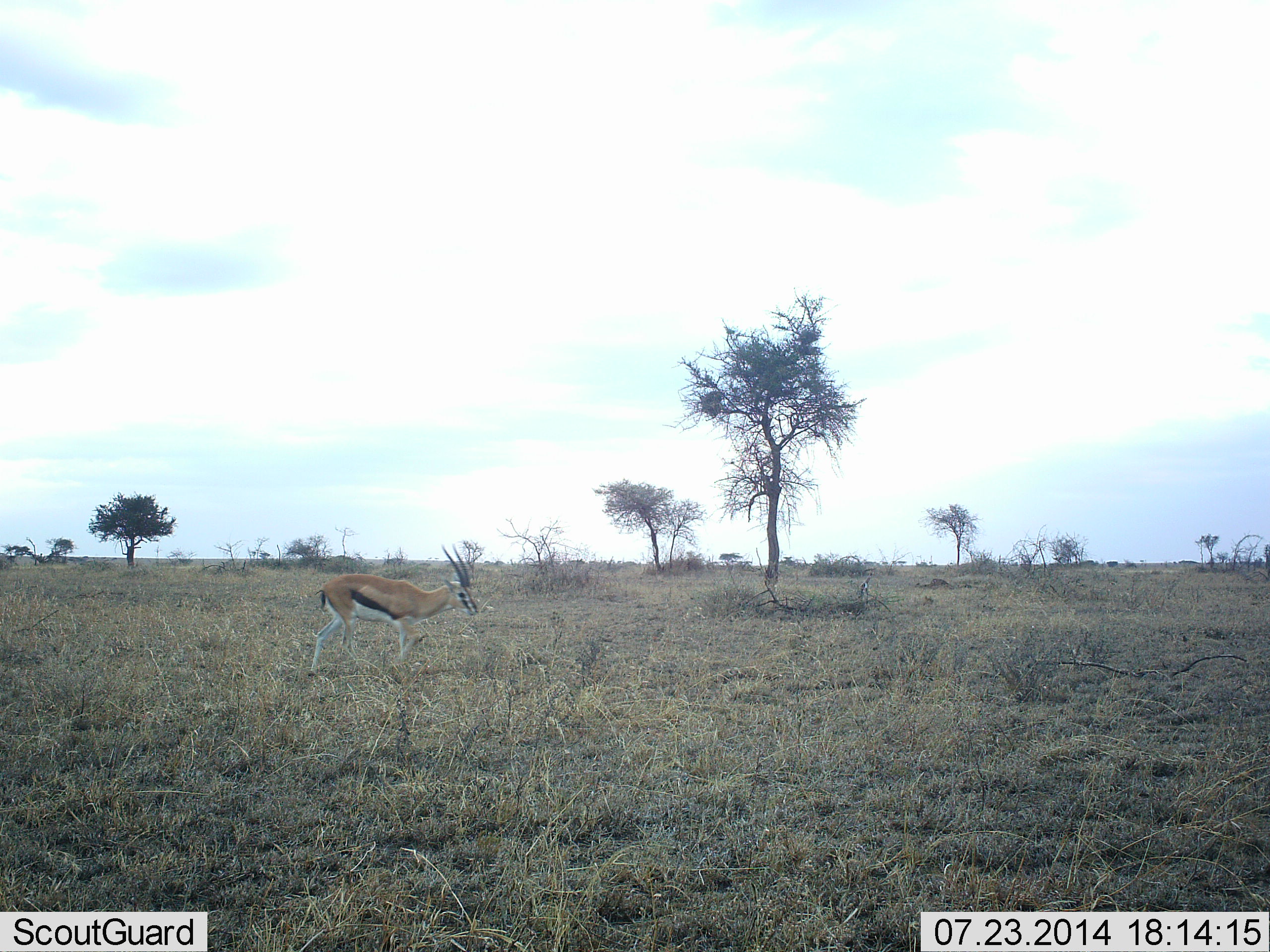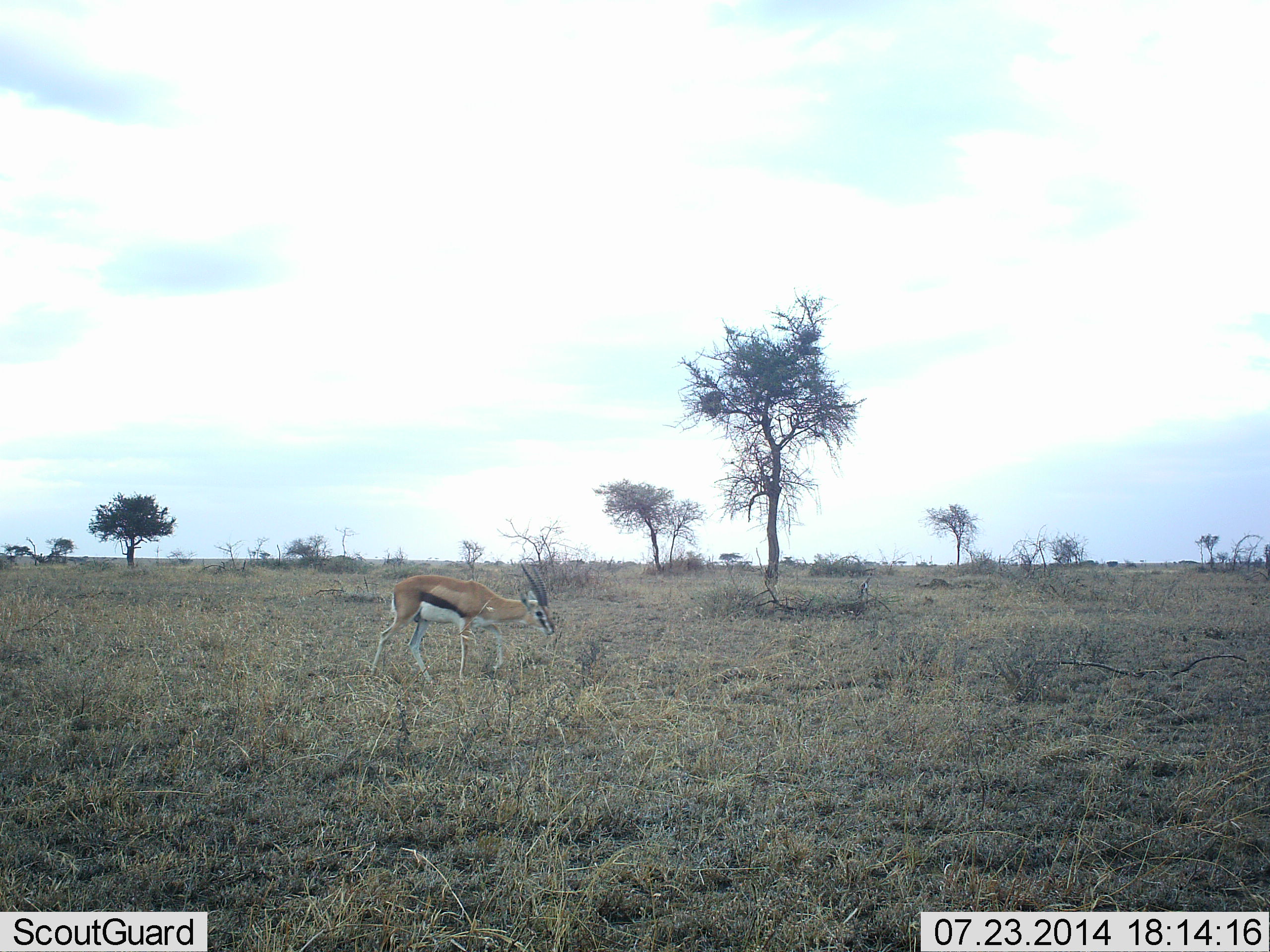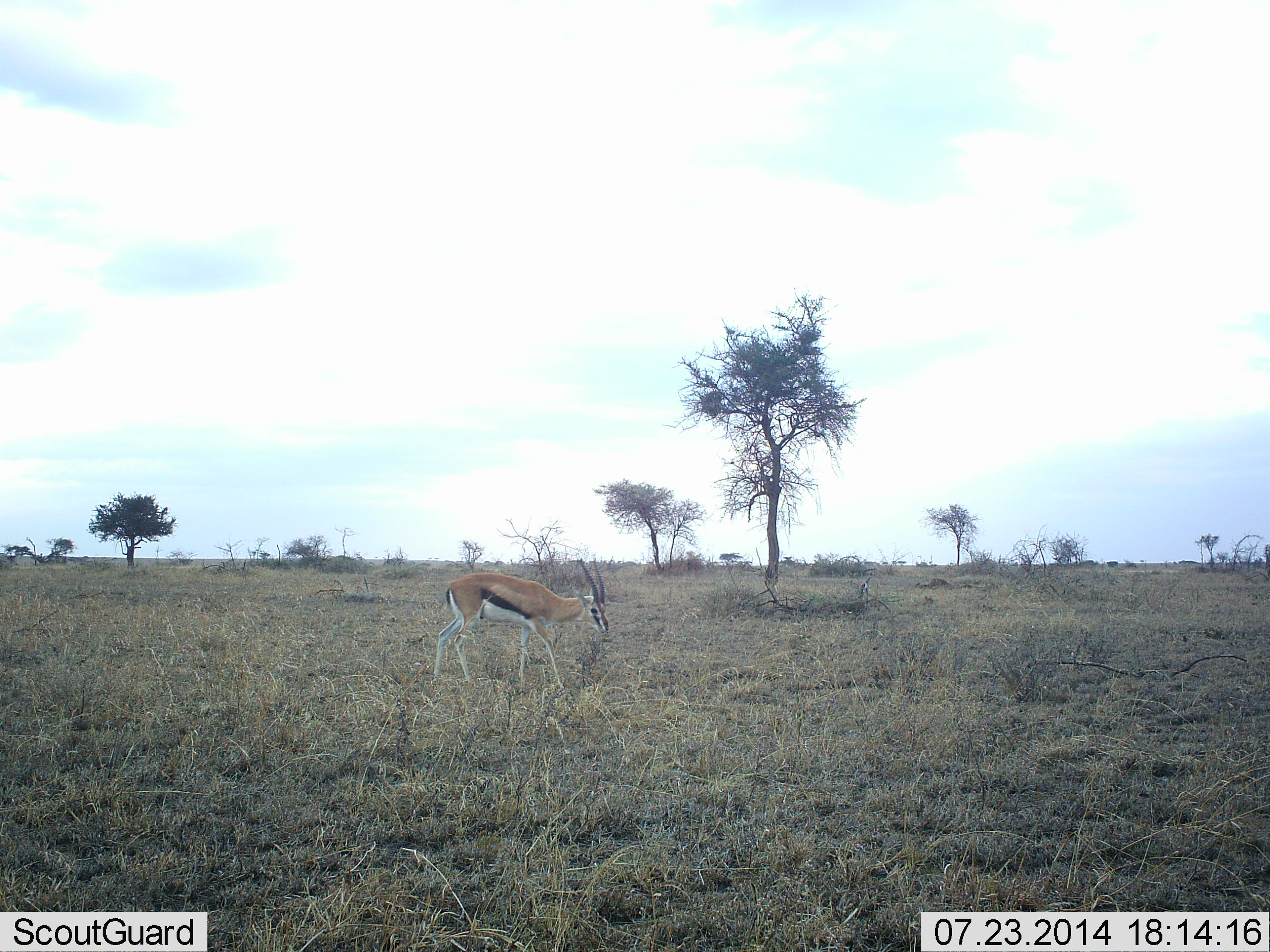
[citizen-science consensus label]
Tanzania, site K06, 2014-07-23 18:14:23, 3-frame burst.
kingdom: Animalia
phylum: Chordata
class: Mammalia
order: Artiodactyla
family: Bovidae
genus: Eudorcas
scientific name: Eudorcas thomsonii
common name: thomson's gazelle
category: gazellethomsons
Gazellethomsons (thomson's gazelle) (Eudorcas thomsonii), count 1. Behavior (volunteer vote fractions): standing 0%, resting 0%, moving 90%, interacting 0%. Young present (vote fraction): 0%. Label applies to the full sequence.